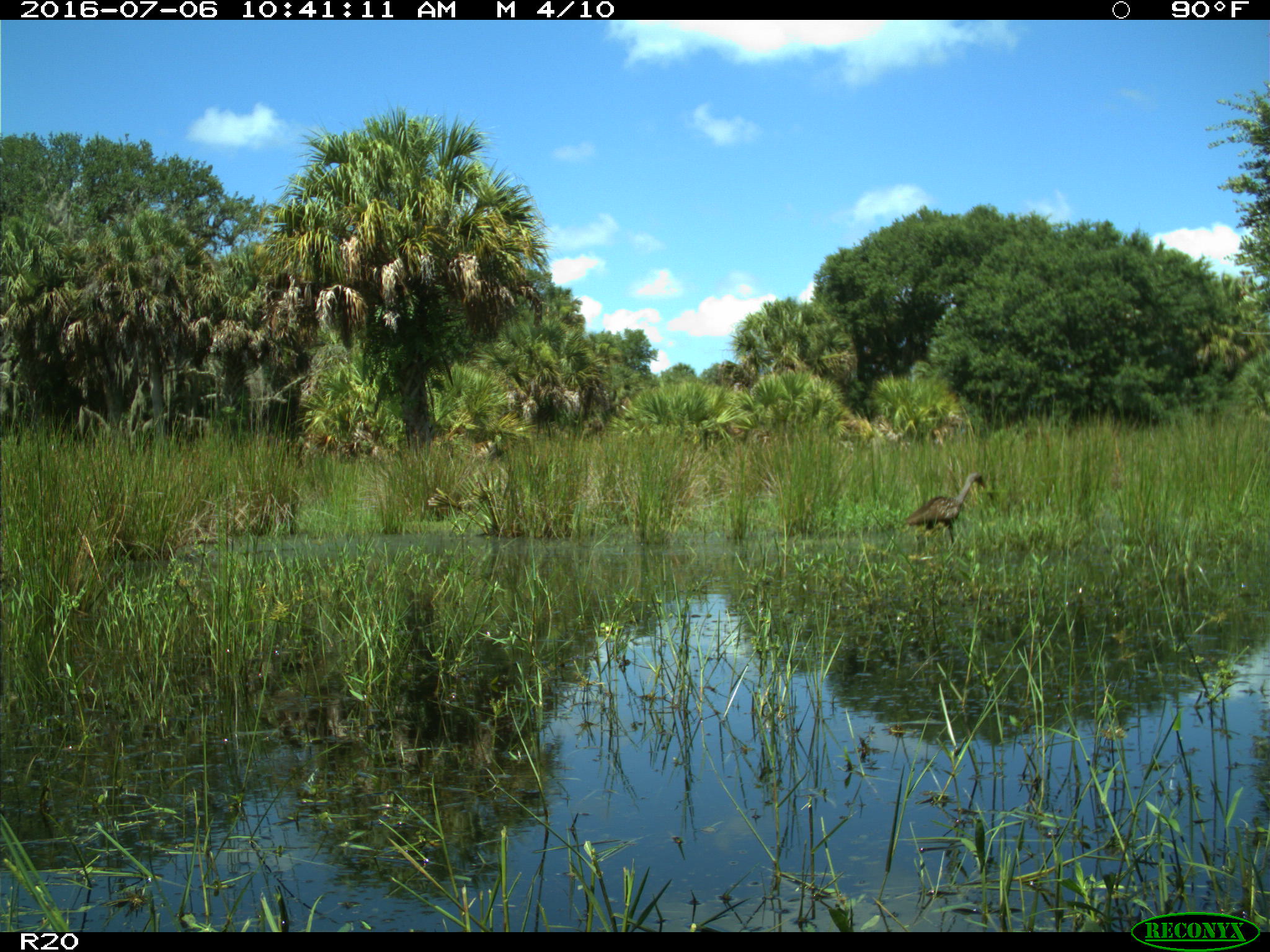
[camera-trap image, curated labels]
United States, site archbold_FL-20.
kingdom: Animalia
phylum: Chordata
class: Aves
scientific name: Aves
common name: birds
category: unidentified bird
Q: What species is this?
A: Unidentified bird (birds) (Aves).